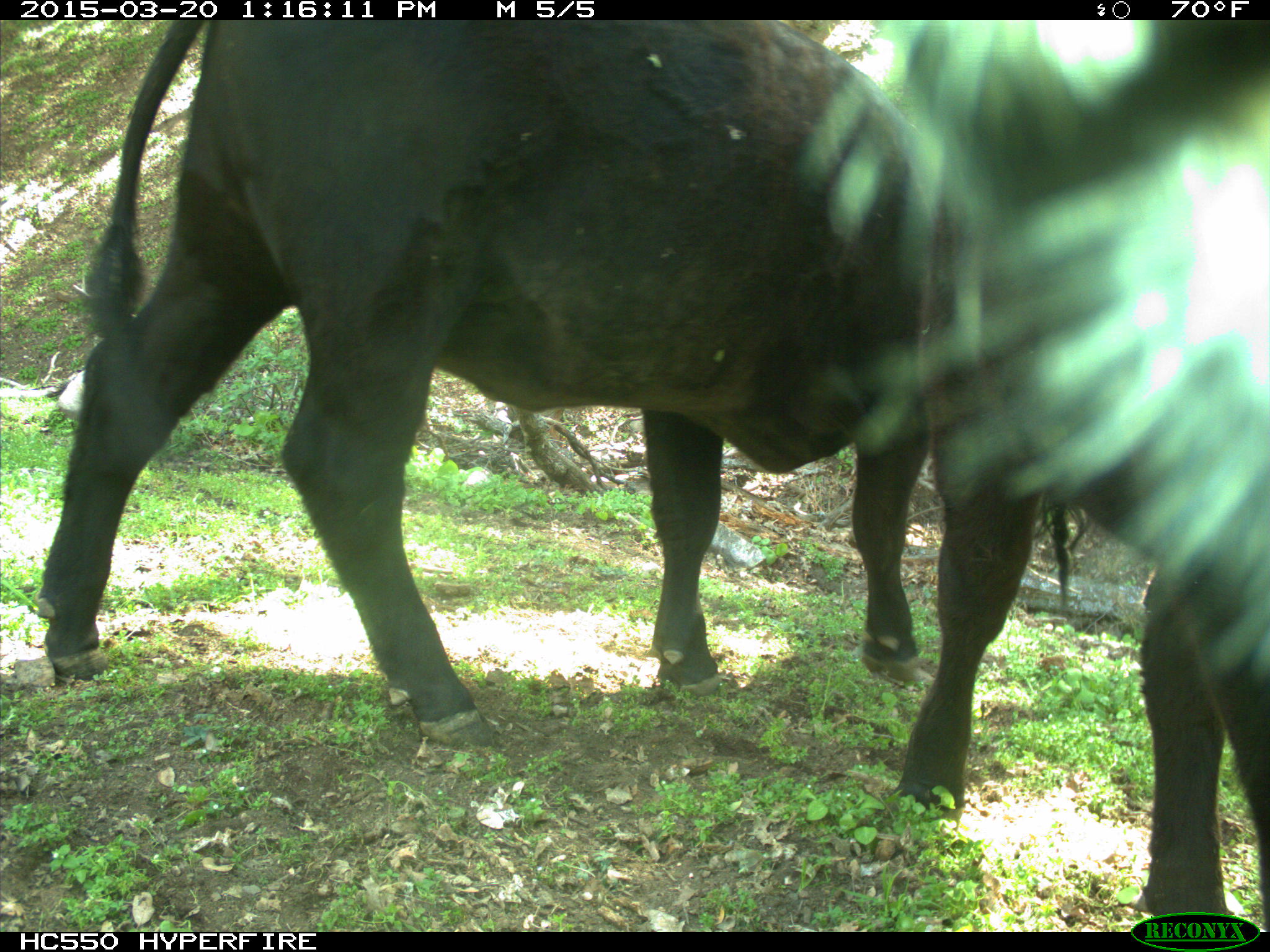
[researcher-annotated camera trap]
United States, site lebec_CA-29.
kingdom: Animalia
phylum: Chordata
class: Mammalia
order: Artiodactyla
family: Bovidae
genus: Bos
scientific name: Bos taurus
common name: domestic cow